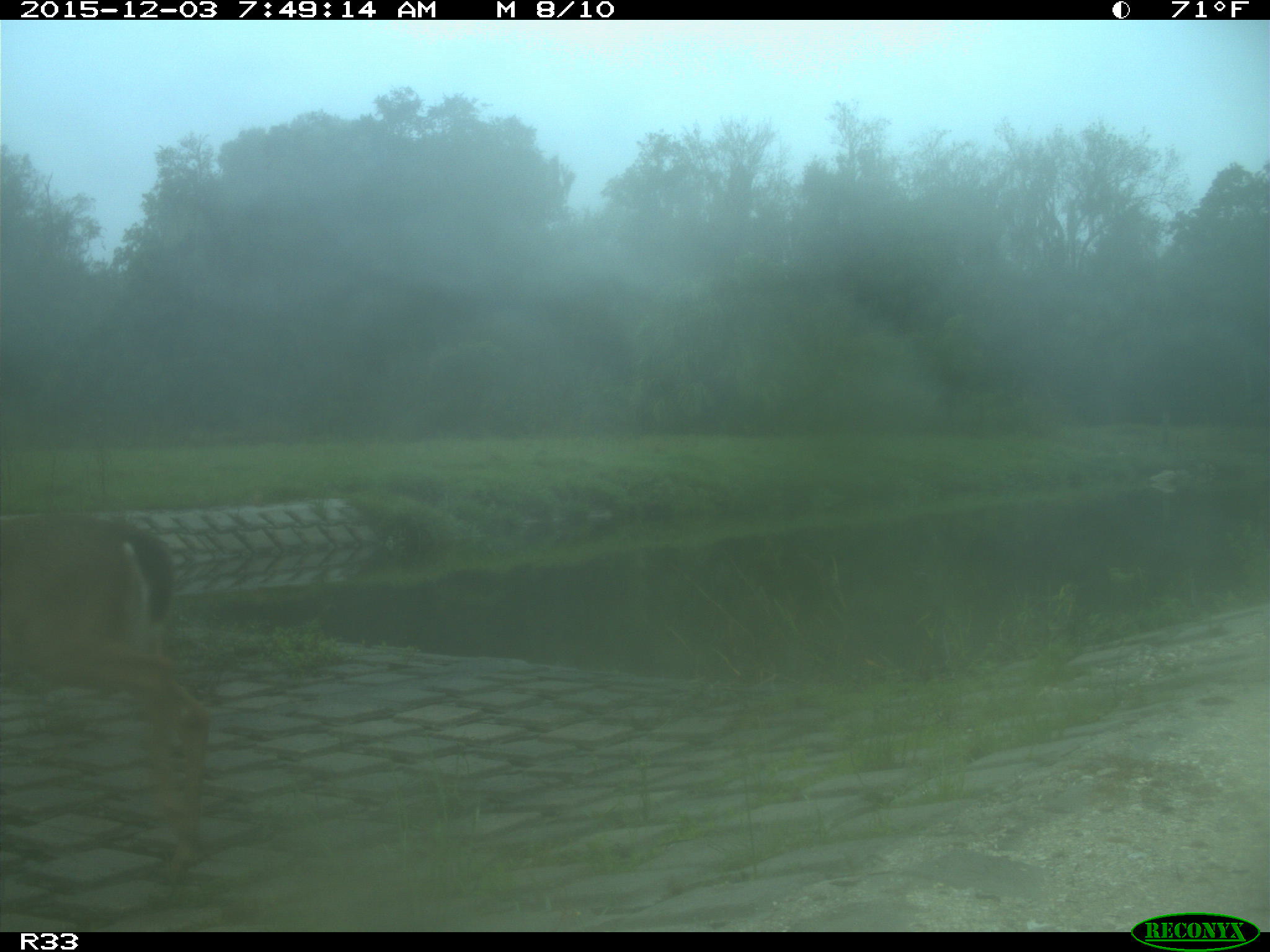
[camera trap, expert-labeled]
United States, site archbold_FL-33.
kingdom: Animalia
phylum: Chordata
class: Mammalia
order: Artiodactyla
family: Cervidae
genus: Odocoileus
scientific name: Odocoileus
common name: deer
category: unidentified deer